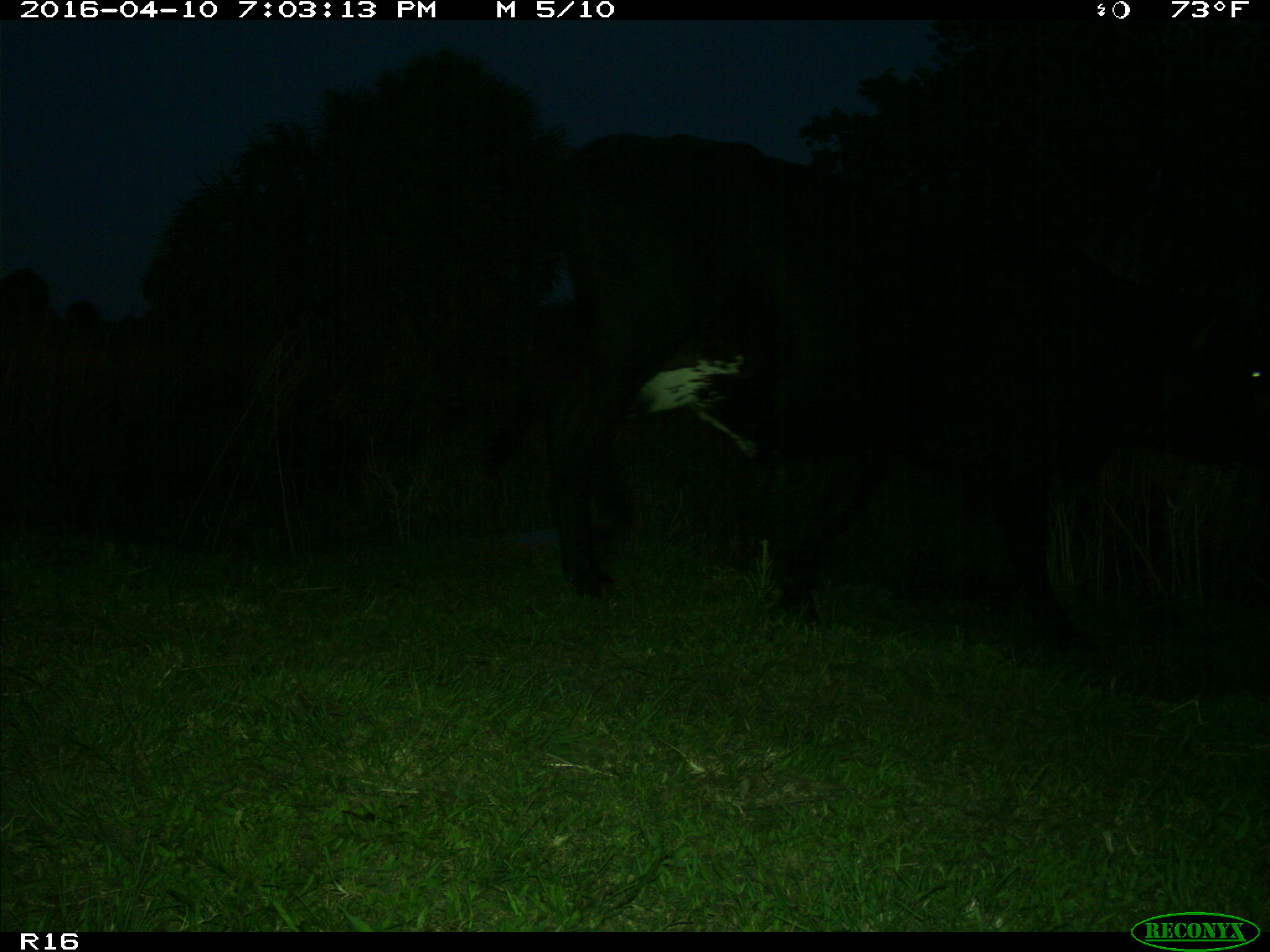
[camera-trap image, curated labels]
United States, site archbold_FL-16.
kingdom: Animalia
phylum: Chordata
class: Mammalia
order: Artiodactyla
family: Bovidae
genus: Bos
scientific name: Bos taurus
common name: domestic cow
Bos taurus (domestic cow).